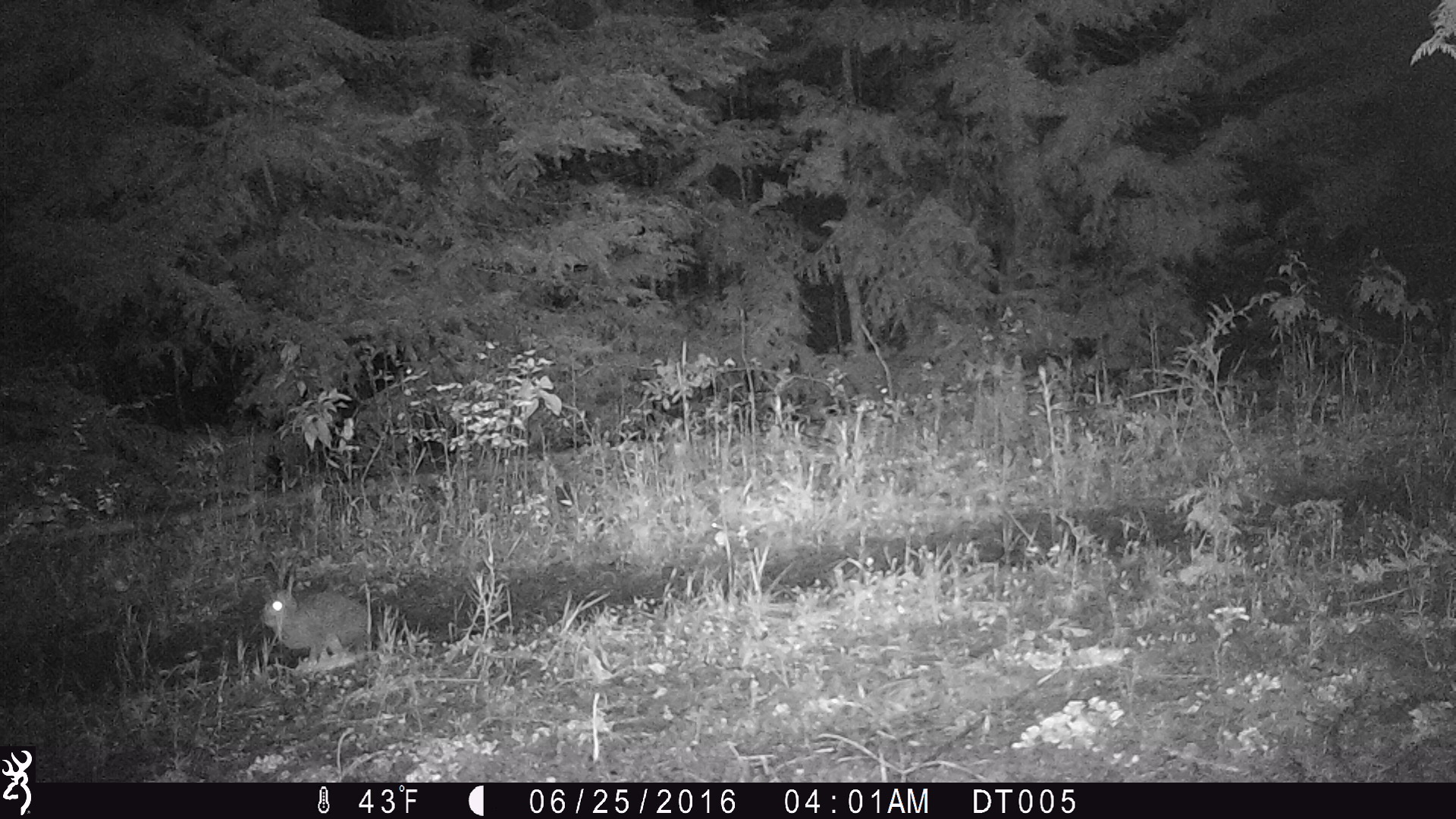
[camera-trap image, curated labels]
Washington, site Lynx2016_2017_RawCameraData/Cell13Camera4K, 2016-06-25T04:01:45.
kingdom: Animalia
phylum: Chordata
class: Mammalia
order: Lagomorpha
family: Leporidae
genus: Lepus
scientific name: Lepus americanus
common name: snowshoe hare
Lepus americanus (snowshoe hare). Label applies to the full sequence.